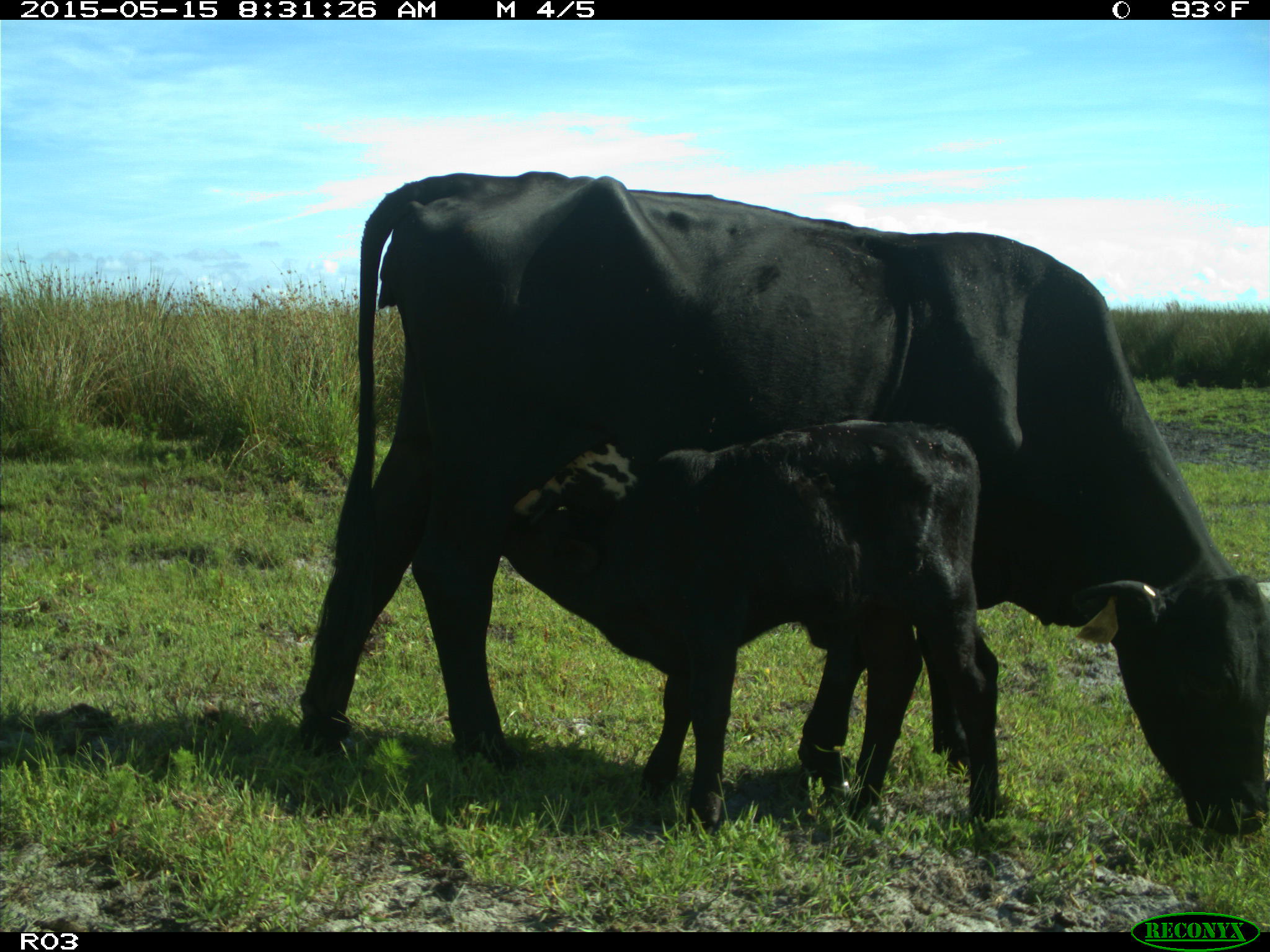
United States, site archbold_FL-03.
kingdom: Animalia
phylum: Chordata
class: Mammalia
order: Artiodactyla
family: Bovidae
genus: Bos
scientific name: Bos taurus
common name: domestic cow